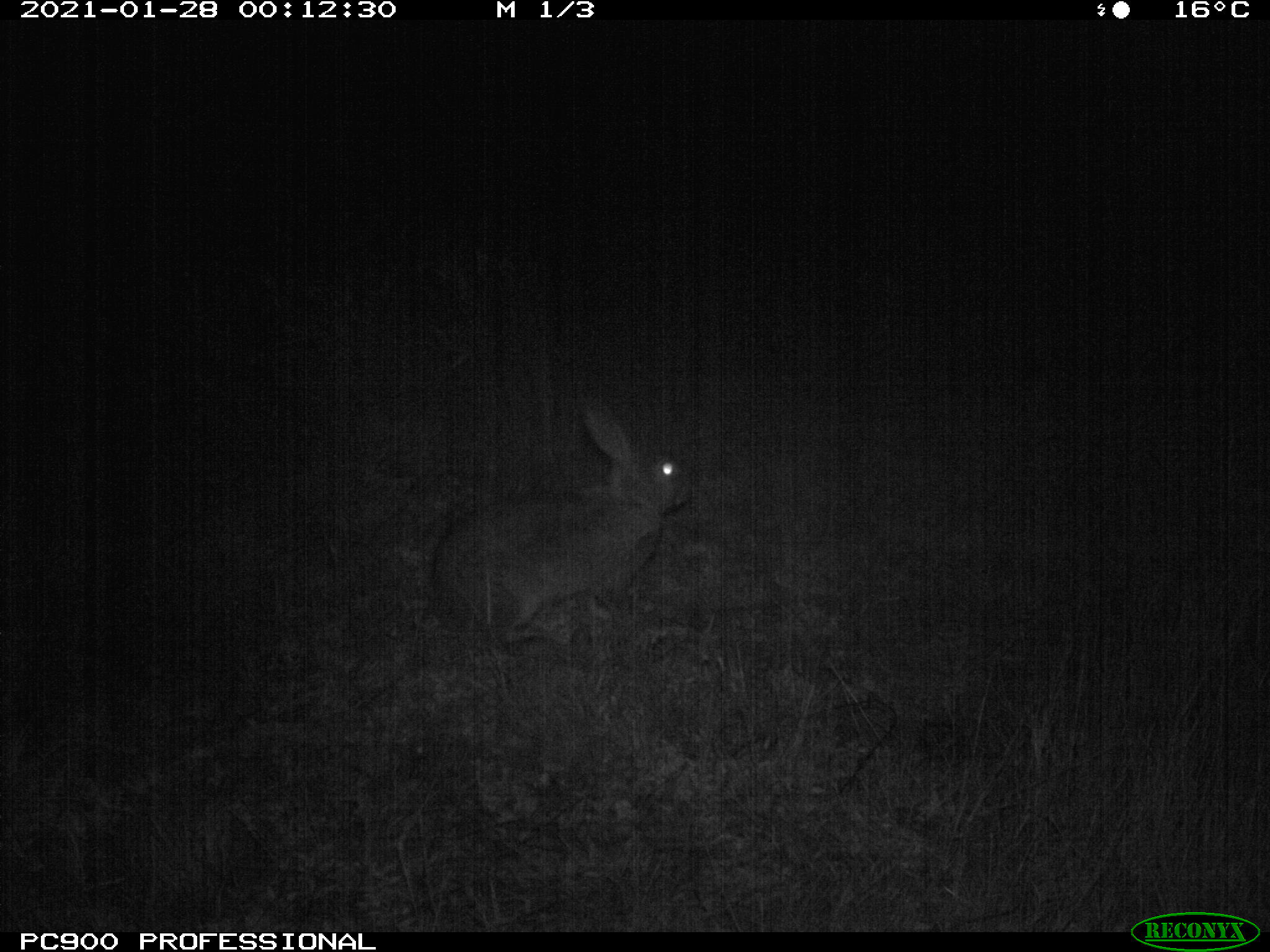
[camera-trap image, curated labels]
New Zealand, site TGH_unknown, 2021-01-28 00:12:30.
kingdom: Animalia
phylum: Chordata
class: Mammalia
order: Lagomorpha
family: Leporidae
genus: Oryctolagus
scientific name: Oryctolagus cuniculus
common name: european rabbit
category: rabbit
Rabbit (european rabbit) (Oryctolagus cuniculus).